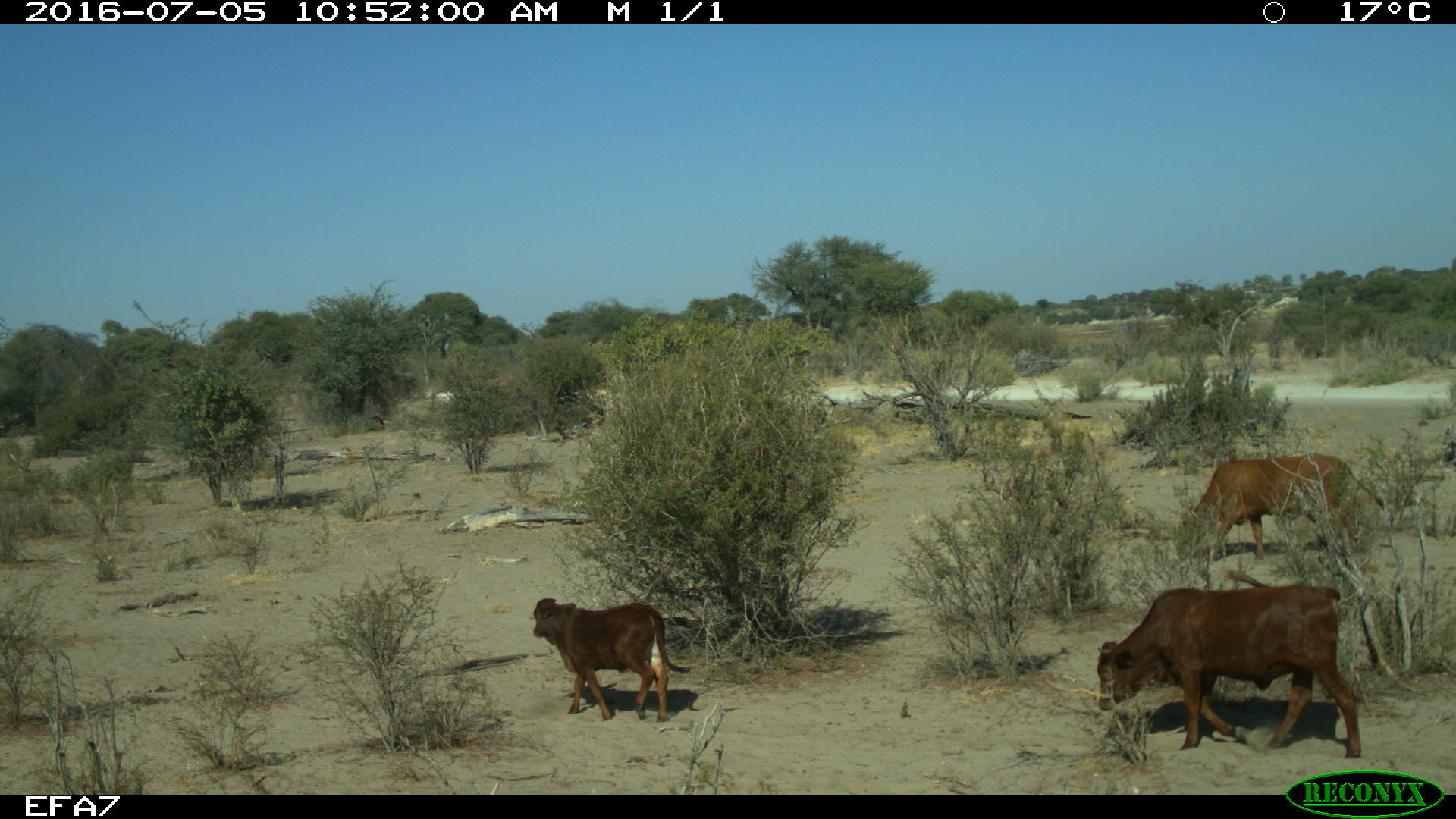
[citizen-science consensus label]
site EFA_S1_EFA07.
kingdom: Animalia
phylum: Chordata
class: Mammalia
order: Artiodactyla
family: Bovidae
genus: Bos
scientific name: Bos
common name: cattle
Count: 3.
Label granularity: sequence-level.